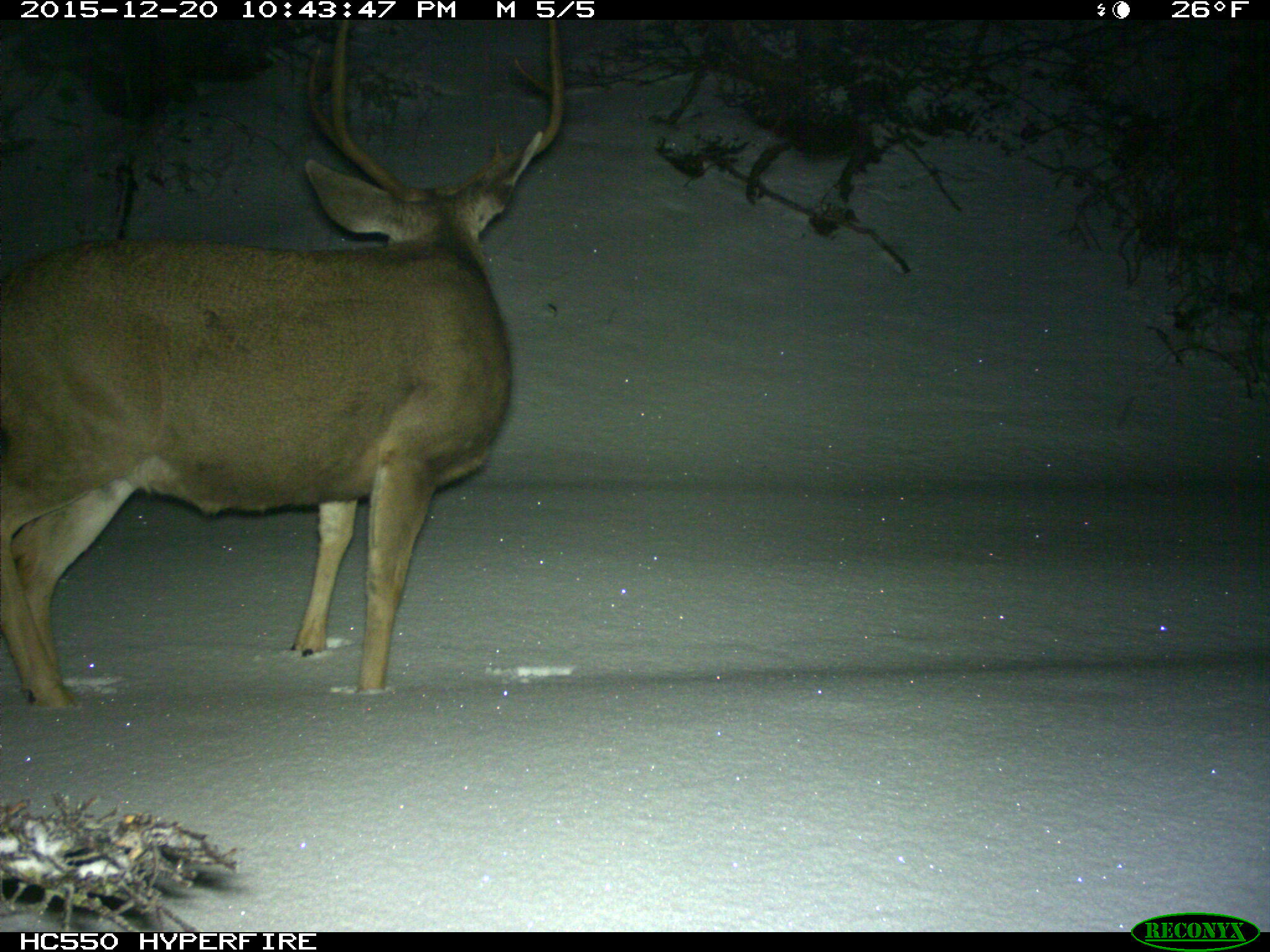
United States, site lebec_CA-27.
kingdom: Animalia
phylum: Chordata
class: Mammalia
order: Artiodactyla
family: Cervidae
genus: Odocoileus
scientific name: Odocoileus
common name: deer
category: unidentified deer